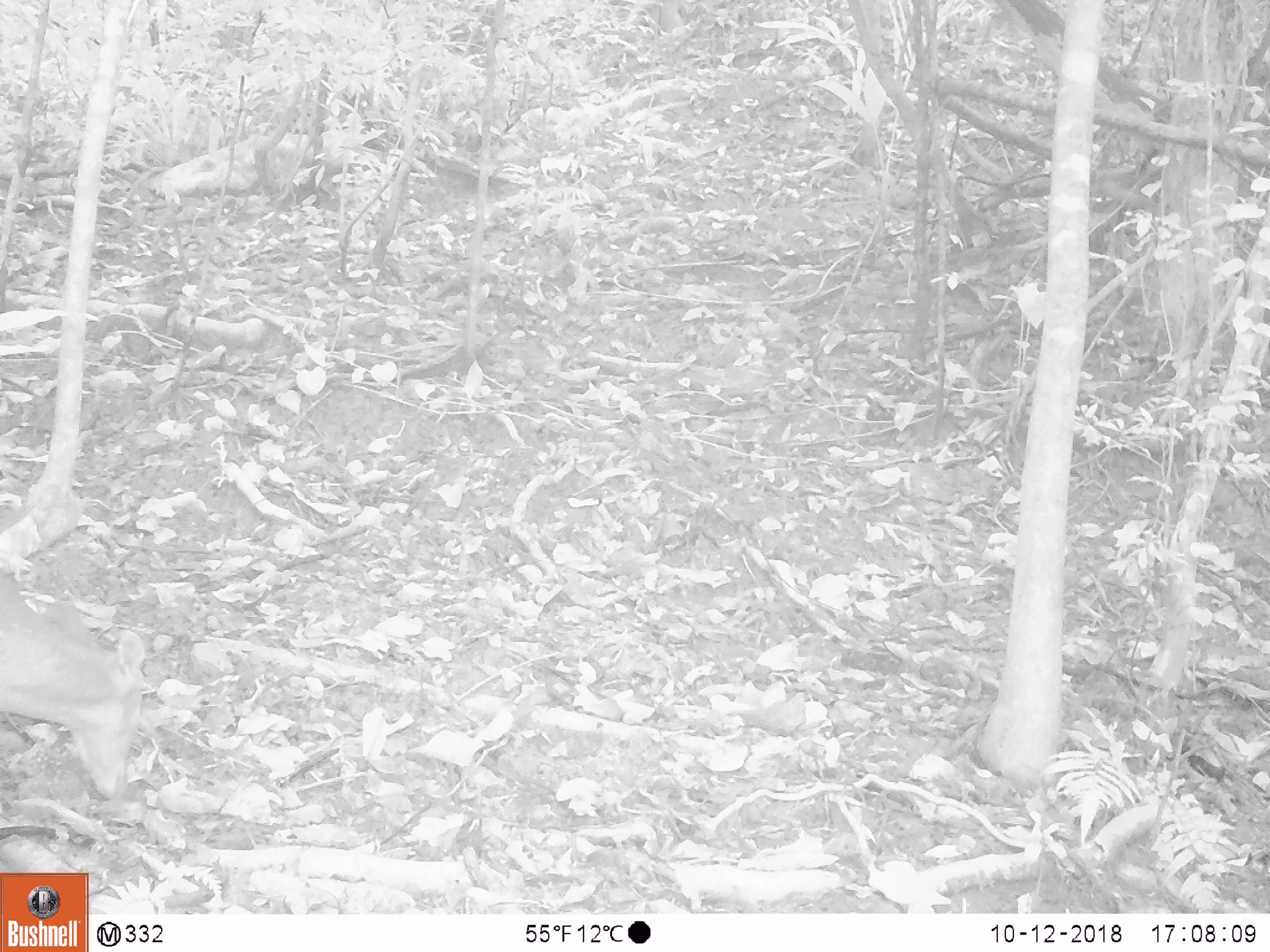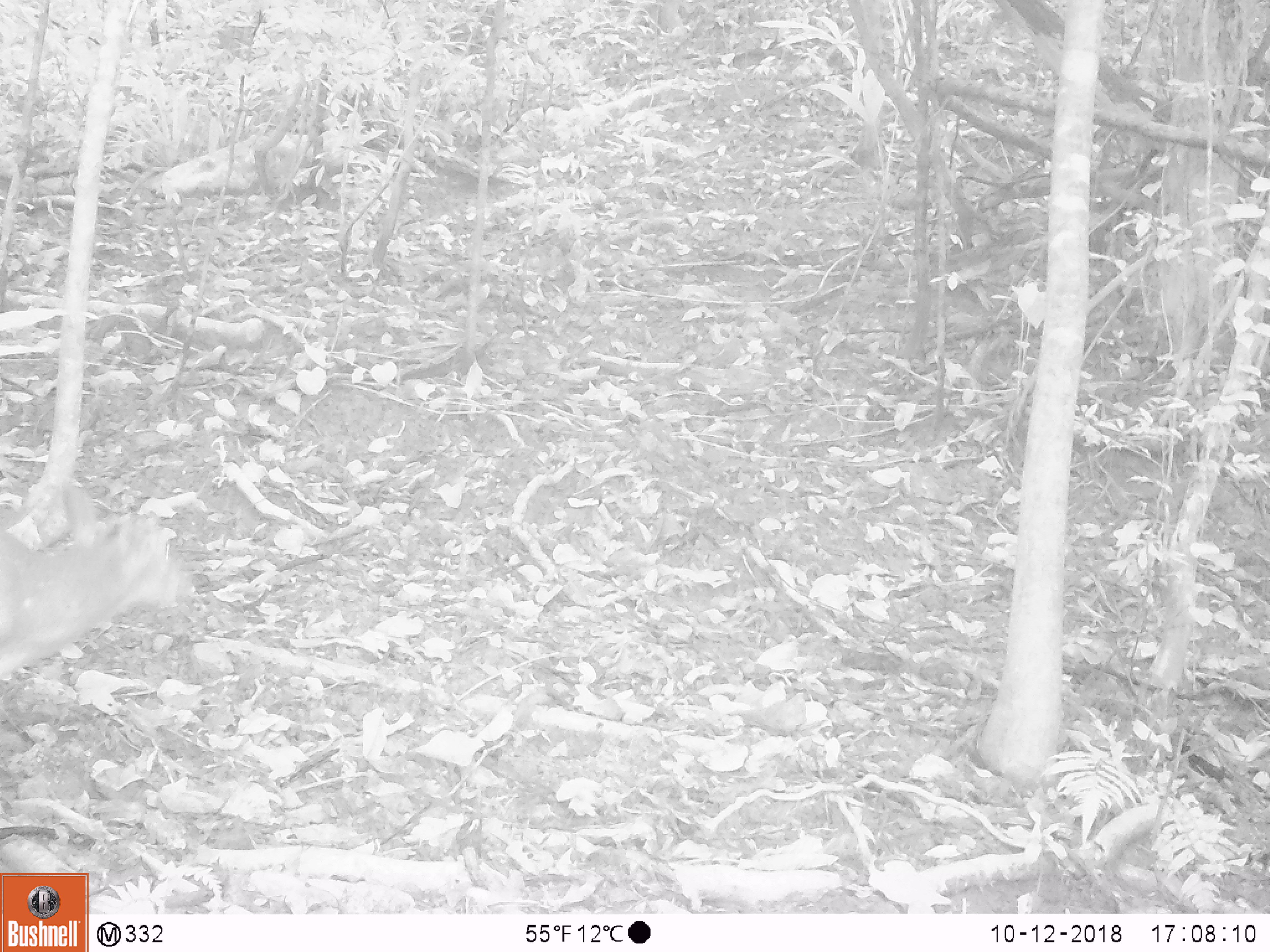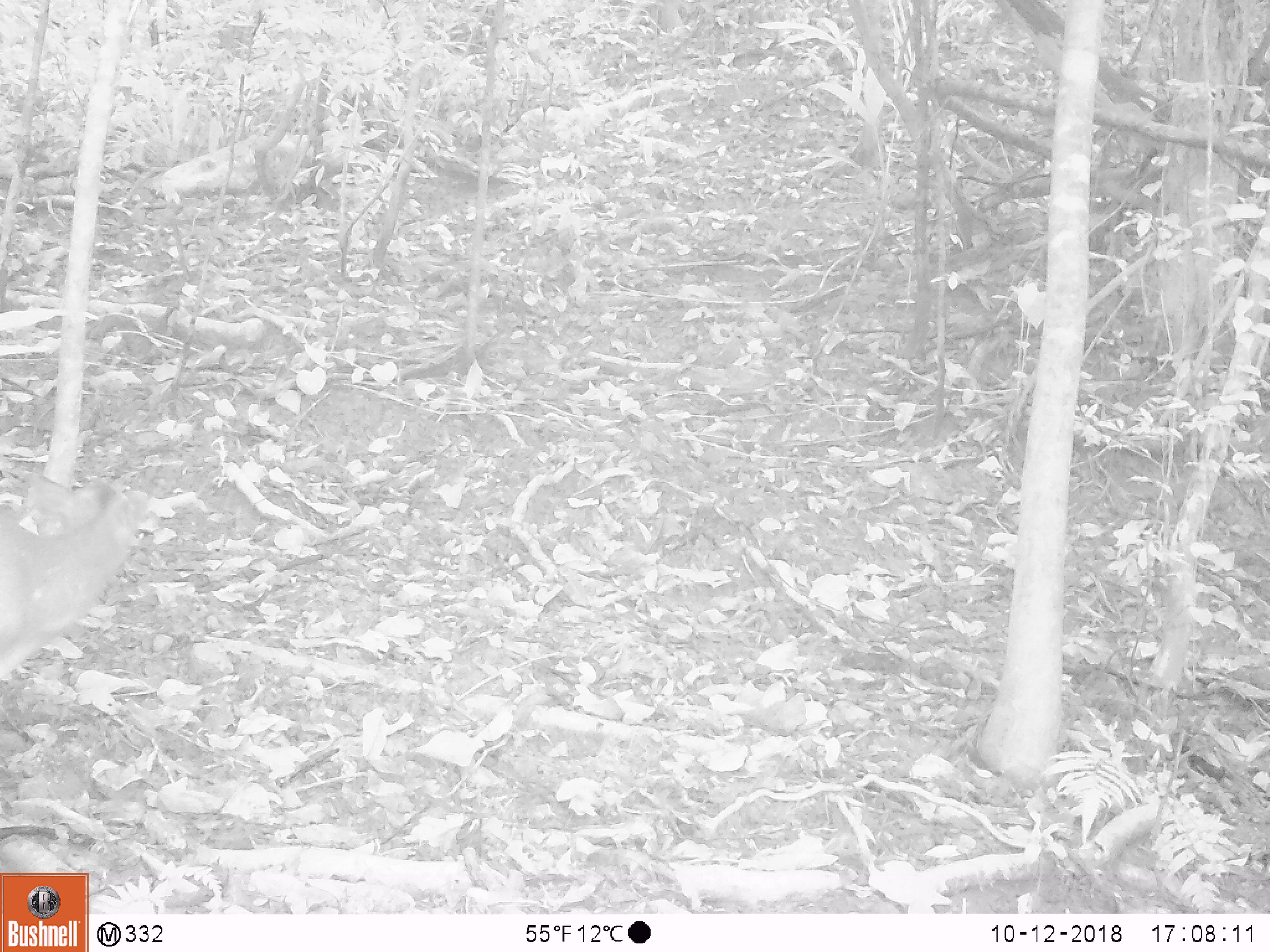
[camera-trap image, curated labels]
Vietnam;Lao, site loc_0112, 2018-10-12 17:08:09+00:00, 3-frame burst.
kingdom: Animalia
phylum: Chordata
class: Mammalia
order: Artiodactyla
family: Cervidae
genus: Muntiacus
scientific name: Muntiacus vuquangensis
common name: large-antlered muntjac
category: large antlered muntjac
Large antlered muntjac (large-antlered muntjac) (Muntiacus vuquangensis). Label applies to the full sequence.